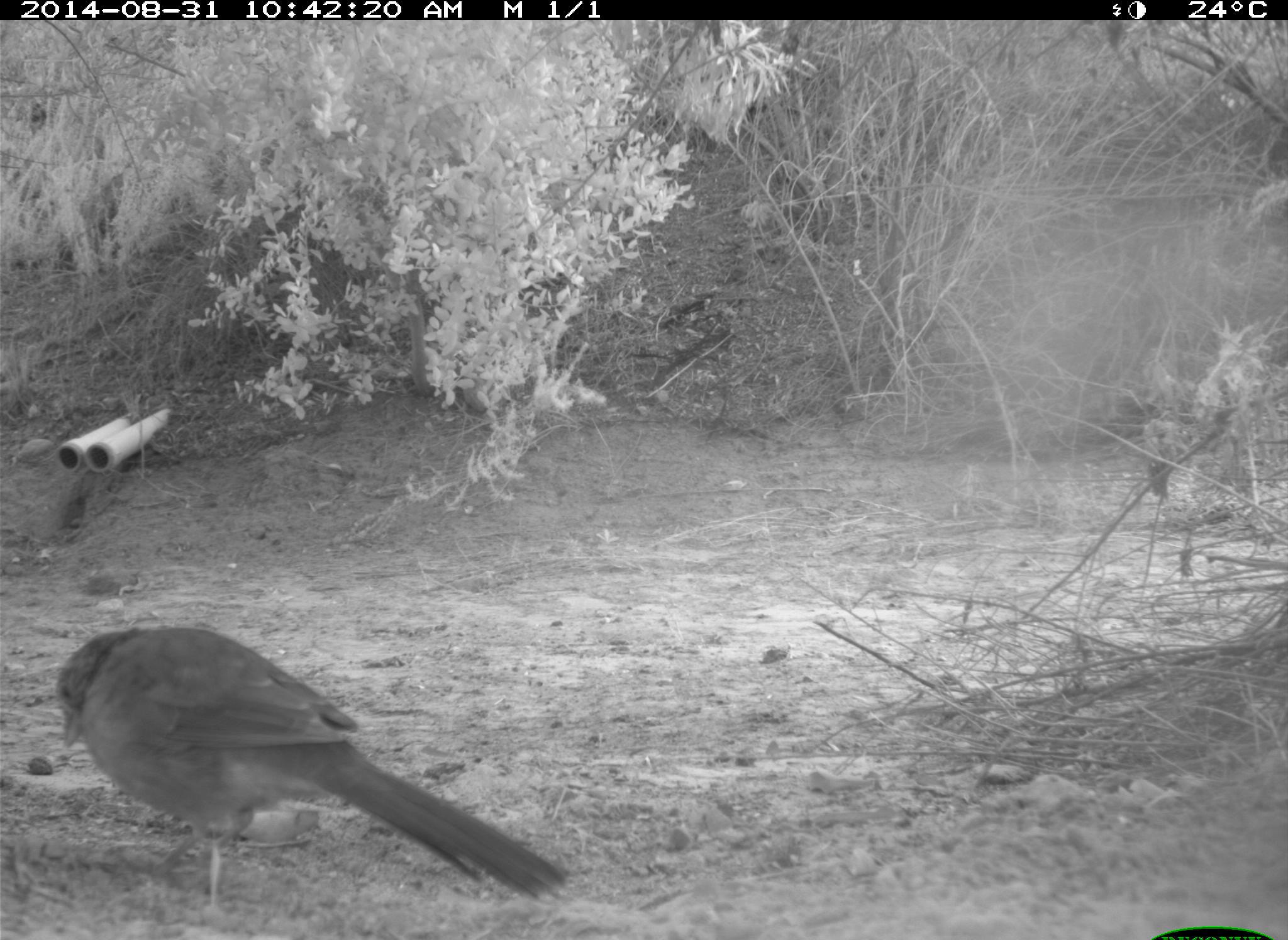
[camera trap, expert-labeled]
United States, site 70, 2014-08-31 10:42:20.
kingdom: Animalia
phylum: Chordata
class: Aves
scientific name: Aves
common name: bird